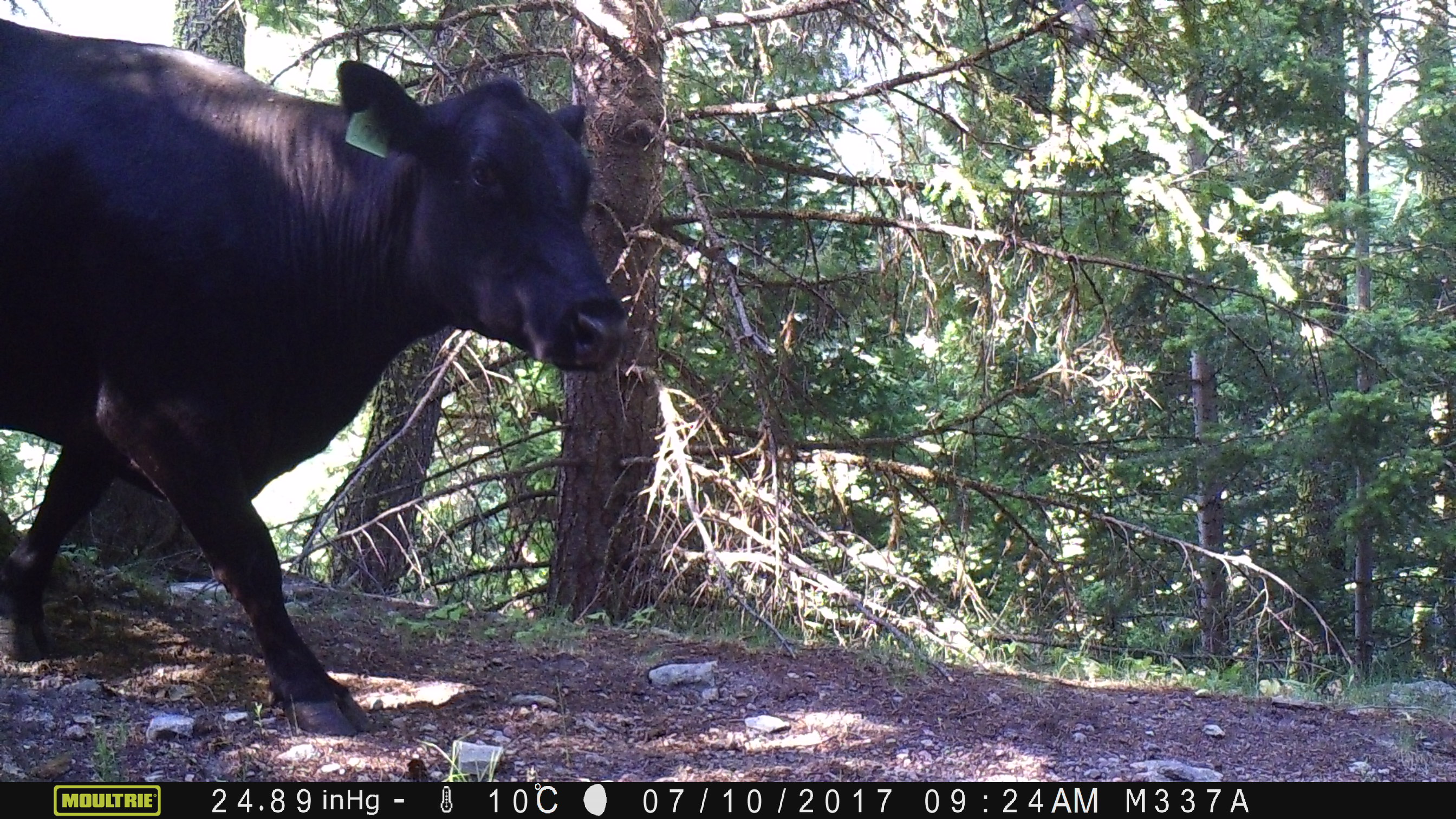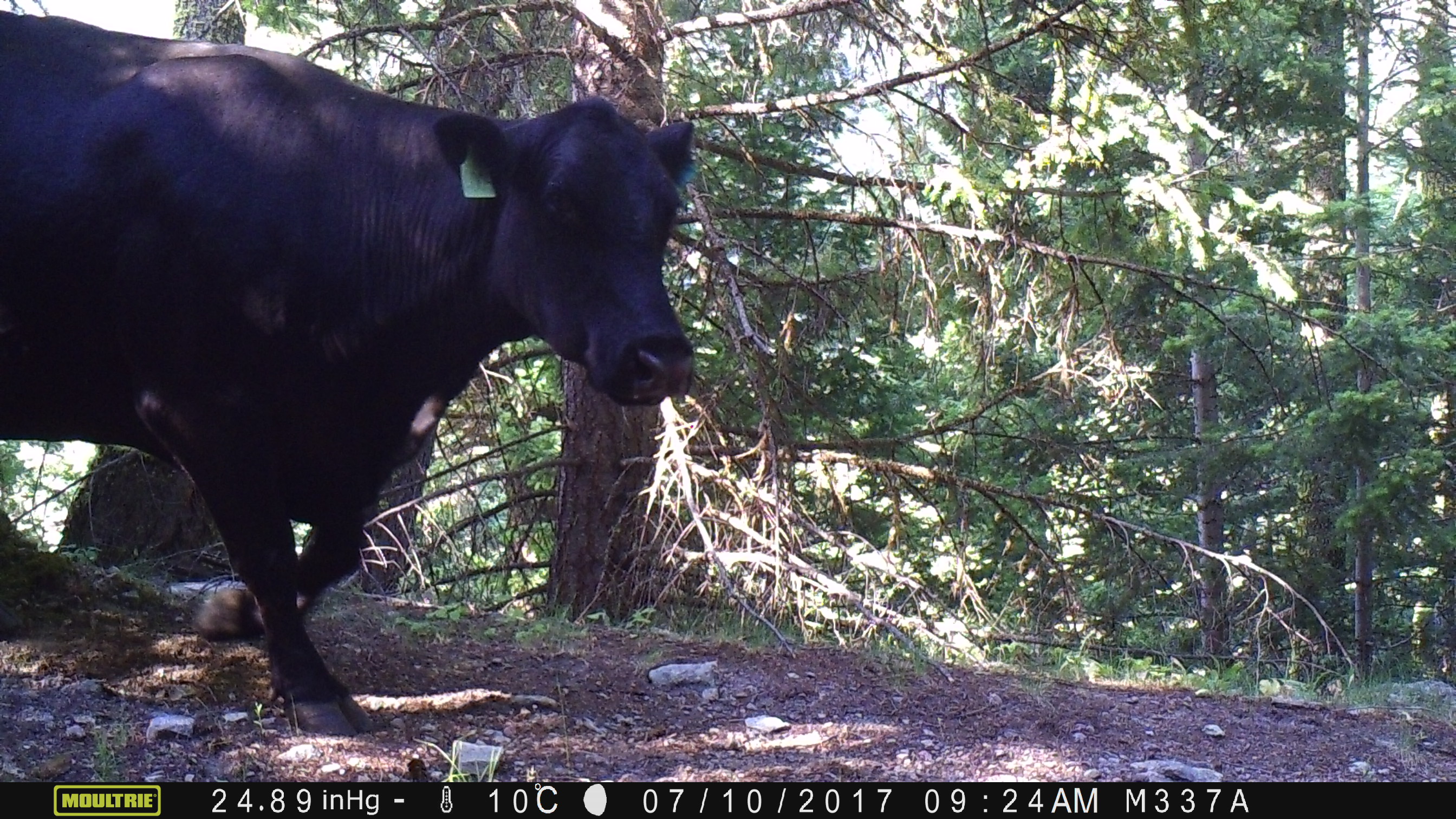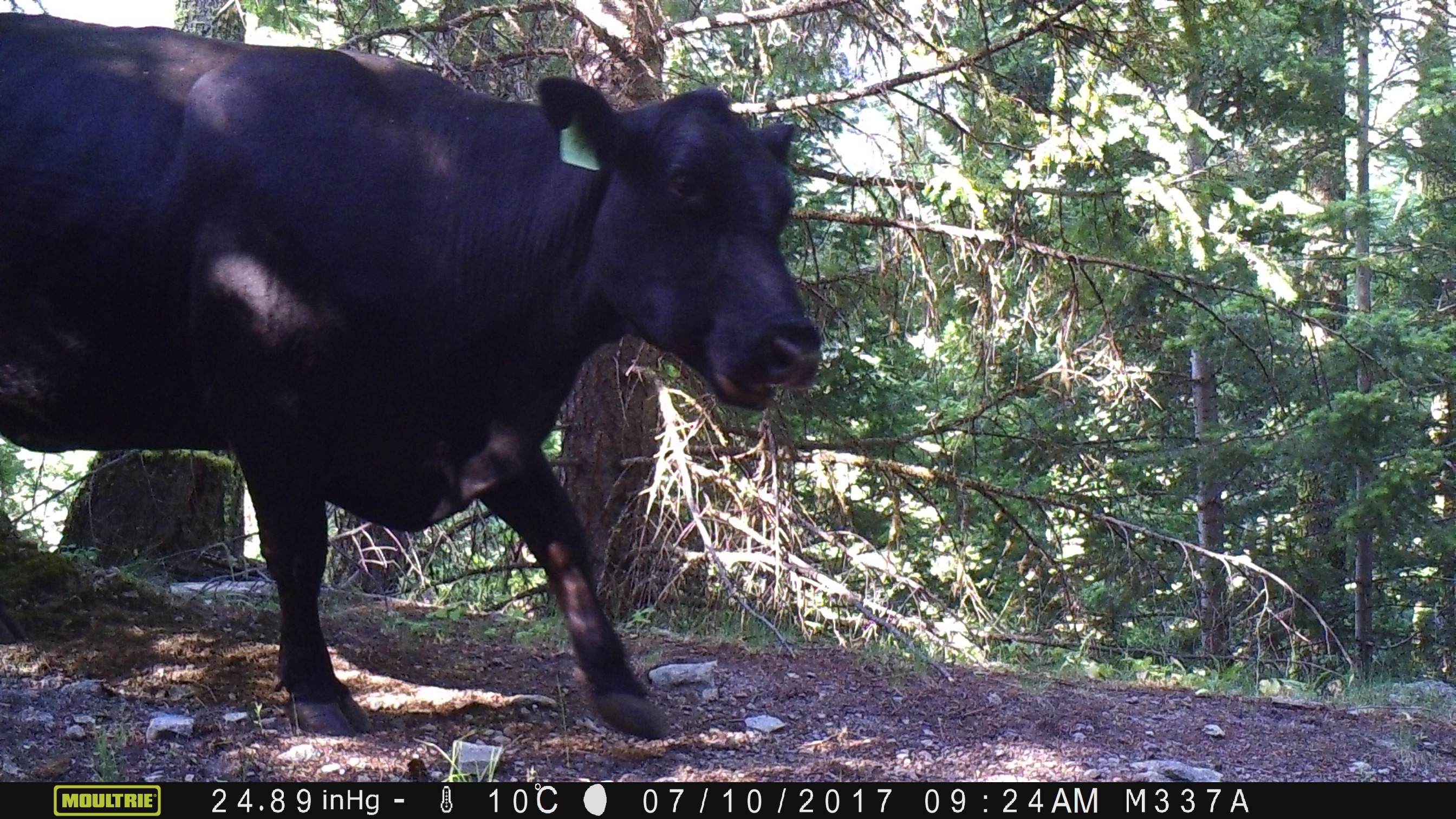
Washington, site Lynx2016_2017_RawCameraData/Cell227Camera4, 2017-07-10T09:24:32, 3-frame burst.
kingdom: Animalia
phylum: Chordata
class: Mammalia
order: Artiodactyla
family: Bovidae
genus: Bos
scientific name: Bos taurus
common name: domestic cattle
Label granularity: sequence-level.